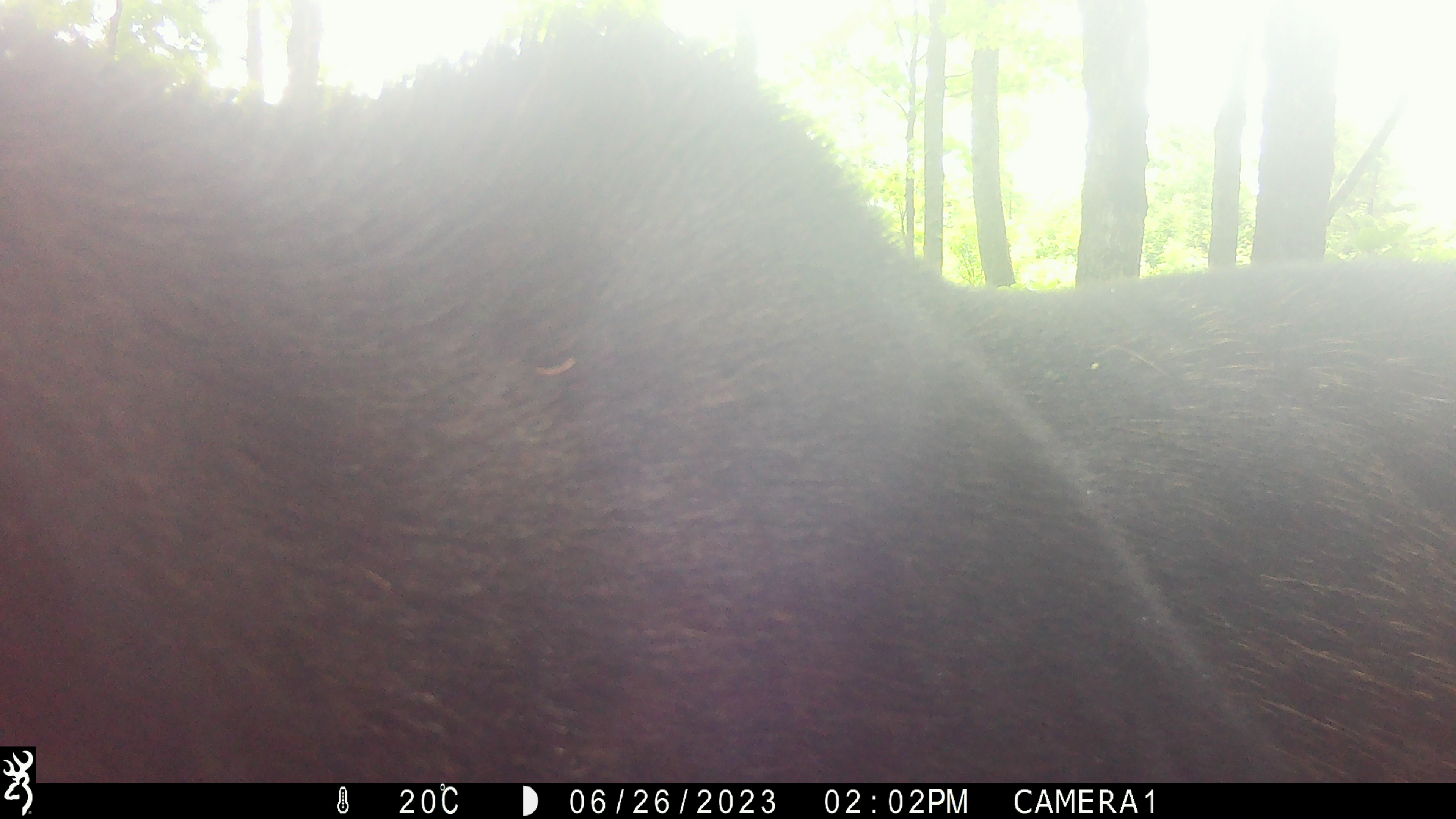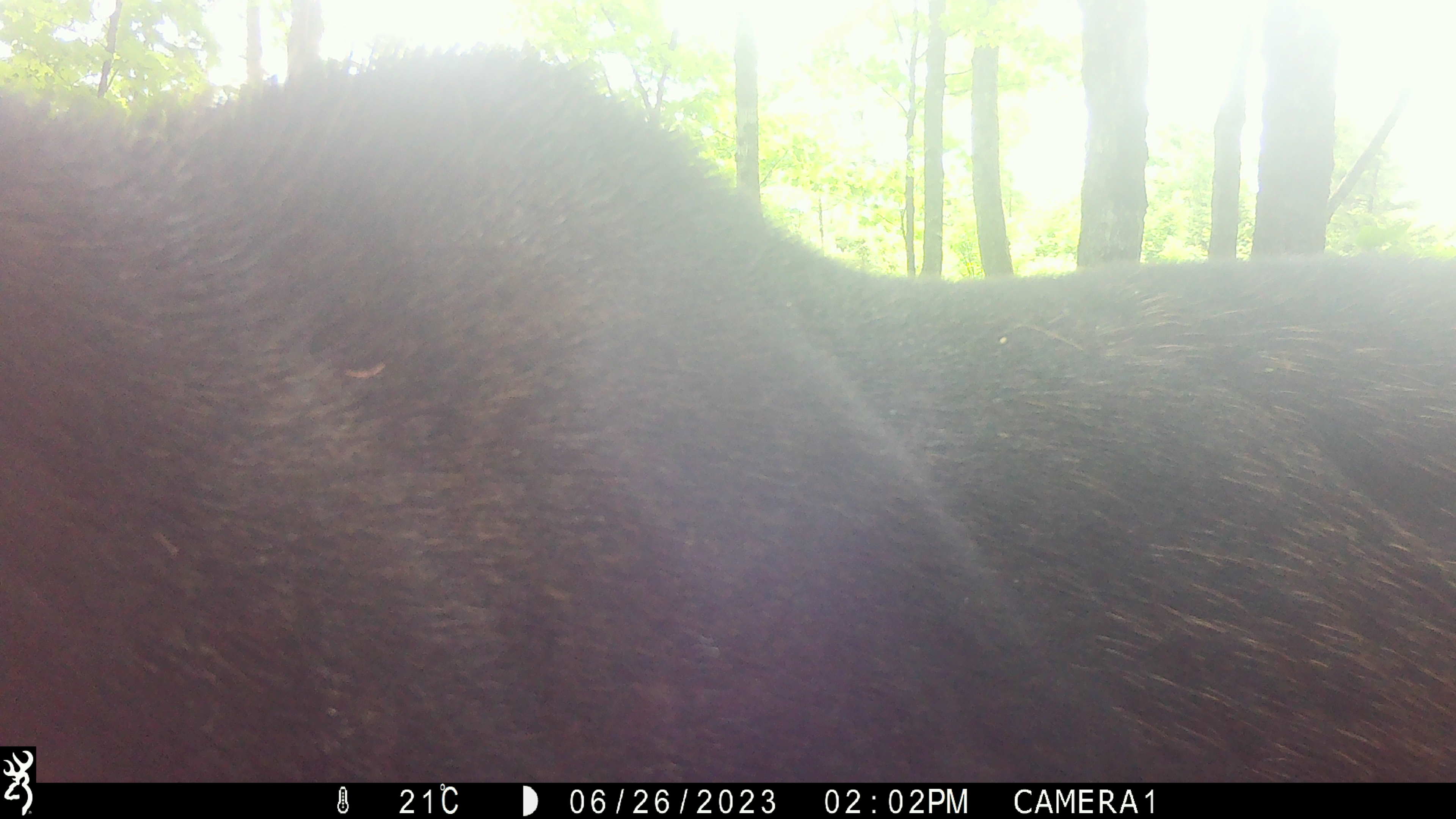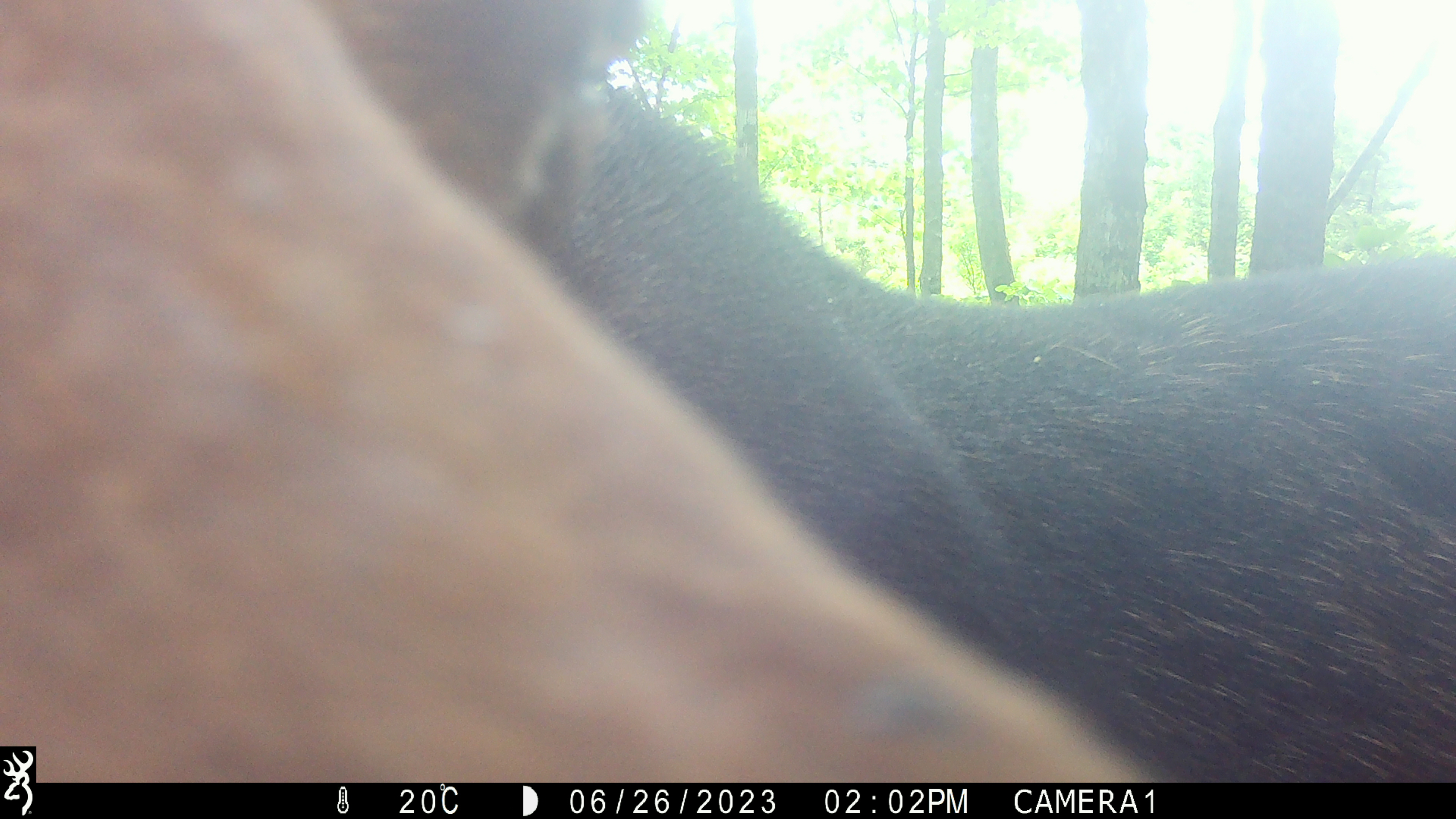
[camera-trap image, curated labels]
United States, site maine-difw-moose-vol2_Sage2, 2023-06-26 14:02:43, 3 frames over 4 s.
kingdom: Animalia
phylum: Chordata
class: Mammalia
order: Artiodactyla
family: Cervidae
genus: Alces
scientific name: Alces alces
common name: moose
Moose (Alces alces).